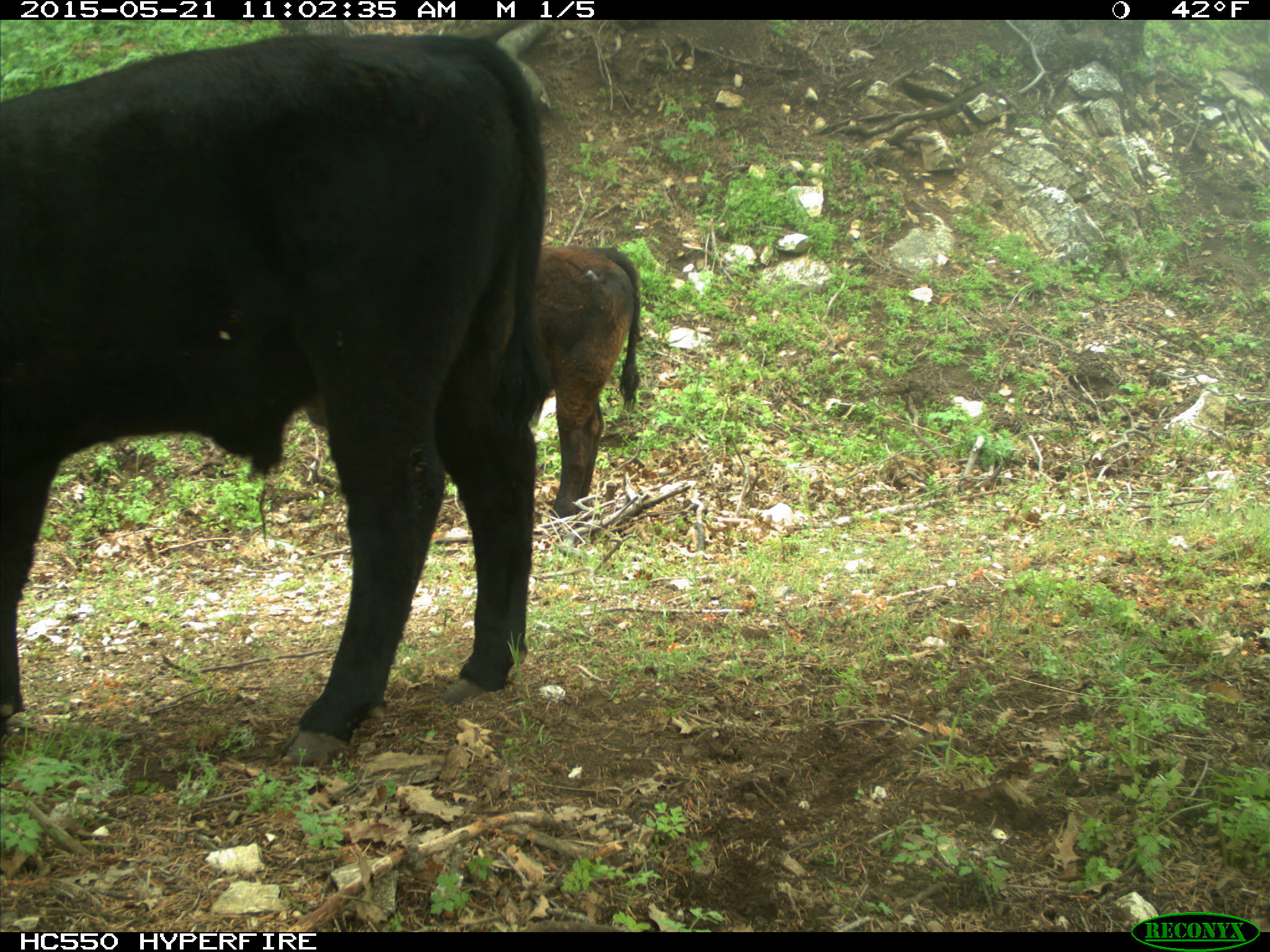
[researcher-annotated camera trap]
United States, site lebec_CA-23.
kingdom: Animalia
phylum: Chordata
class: Mammalia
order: Artiodactyla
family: Bovidae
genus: Bos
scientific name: Bos taurus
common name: domestic cow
Bos taurus (domestic cow).